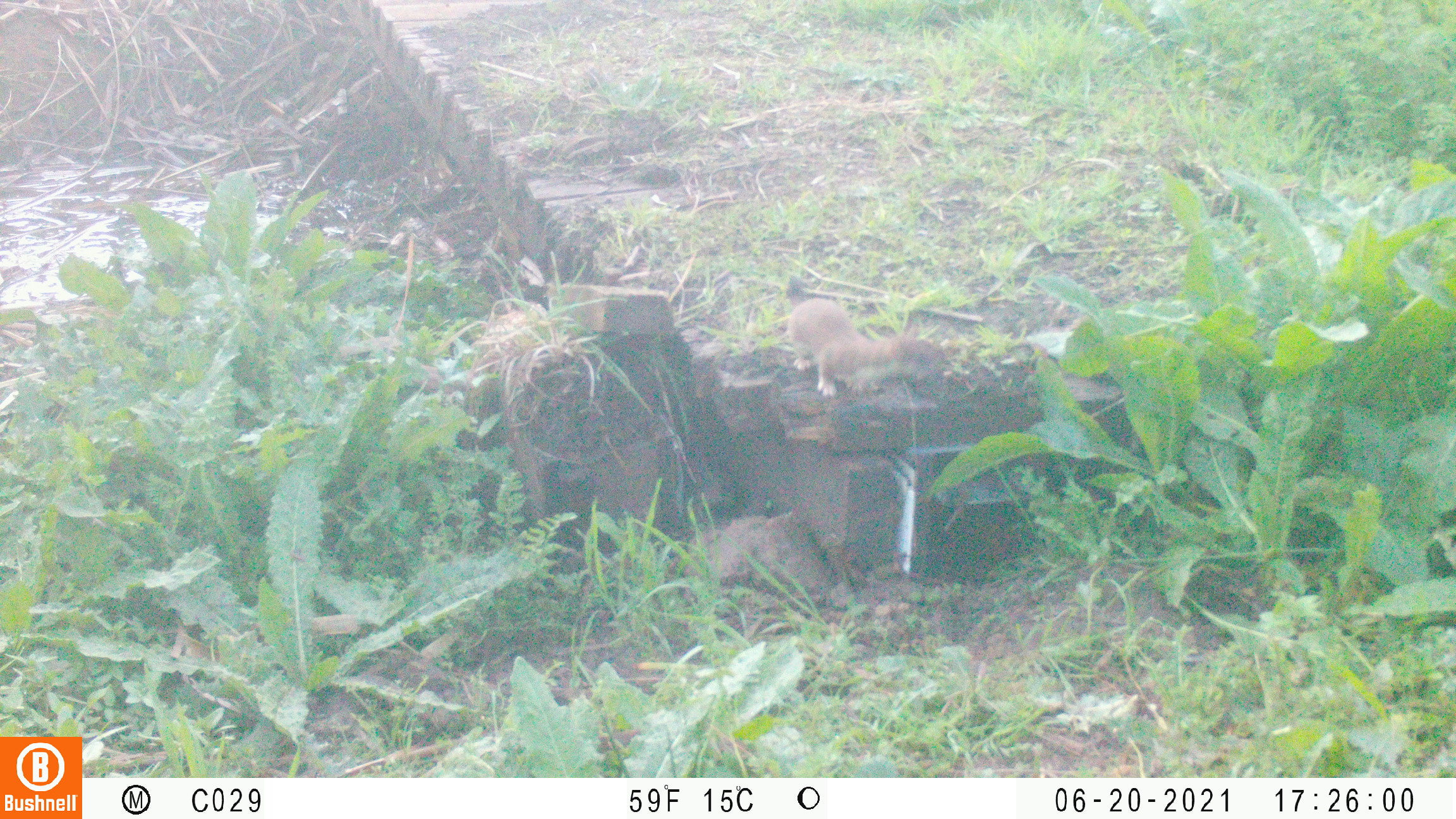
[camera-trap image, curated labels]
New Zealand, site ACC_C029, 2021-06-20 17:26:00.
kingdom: Animalia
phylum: Chordata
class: Mammalia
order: Carnivora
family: Mustelidae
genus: Mustela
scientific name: Mustela erminea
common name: stoat